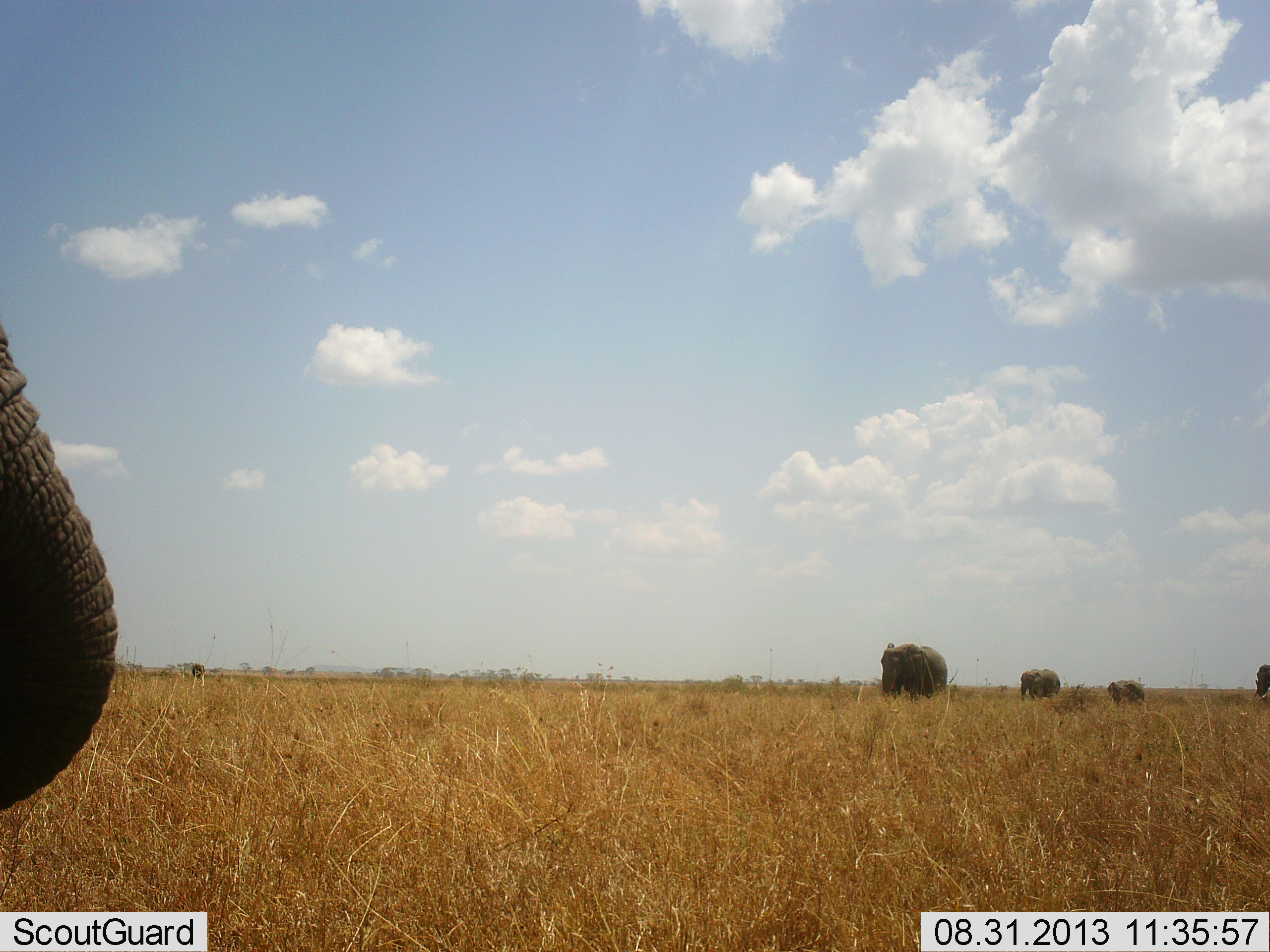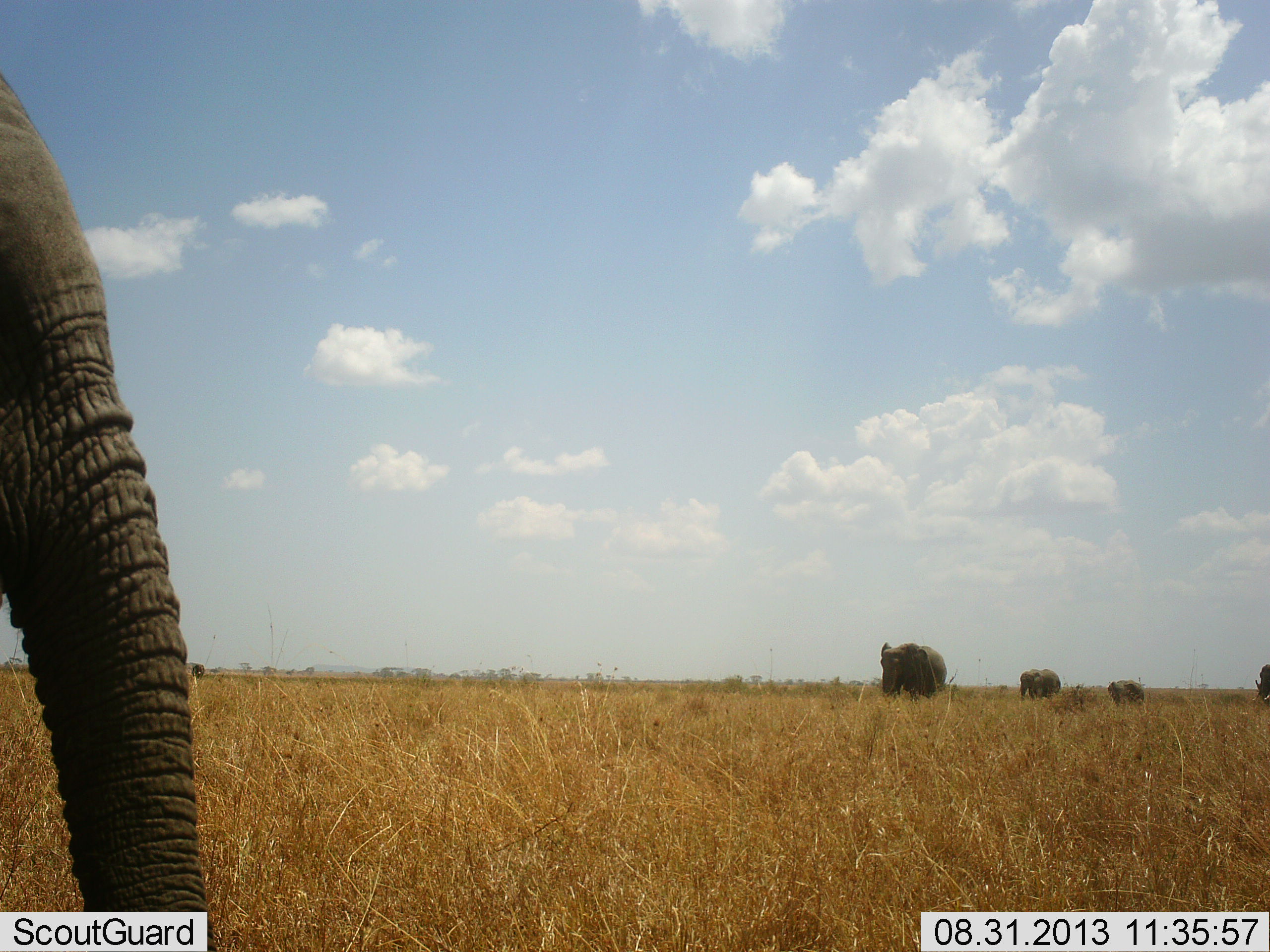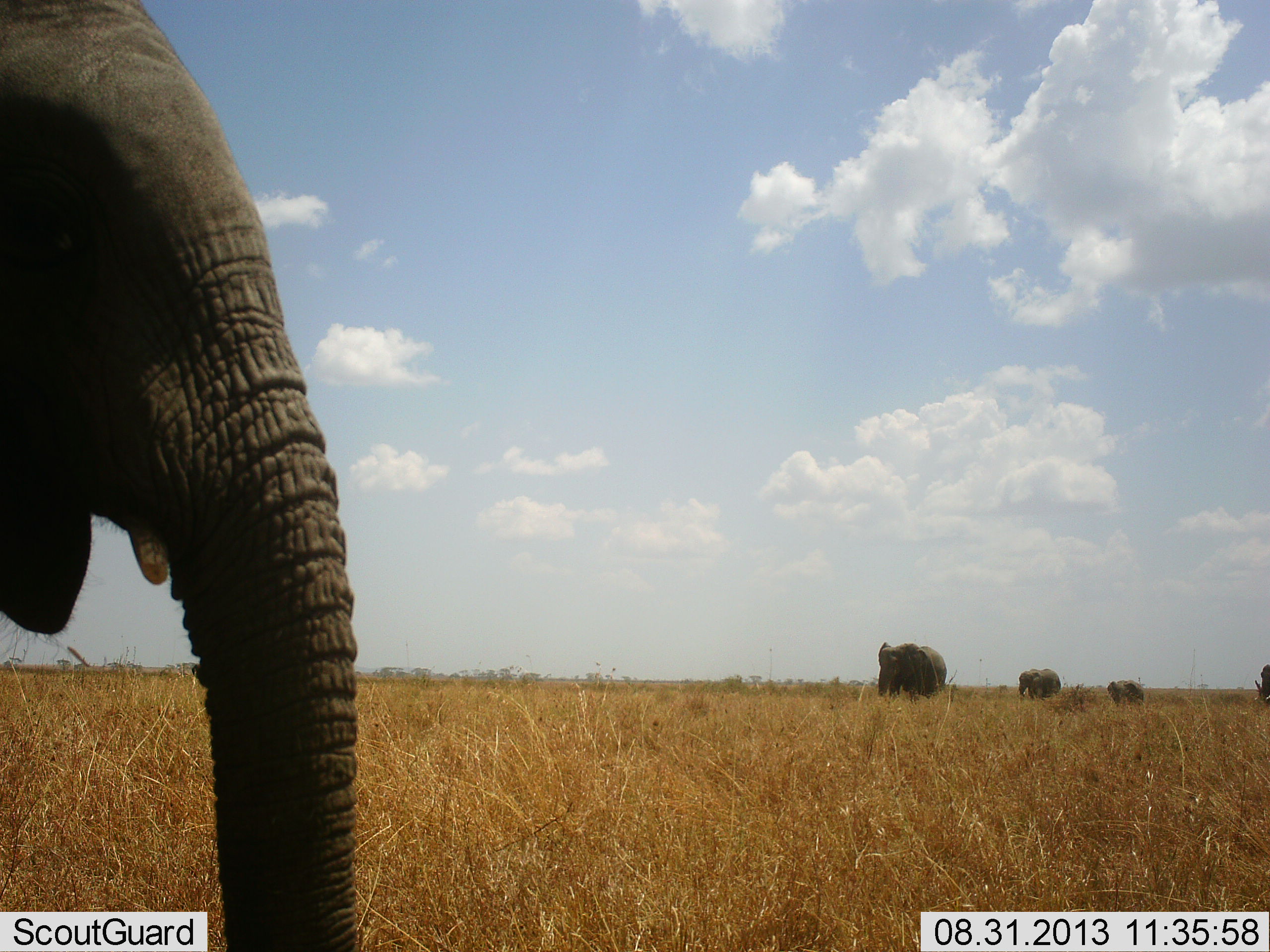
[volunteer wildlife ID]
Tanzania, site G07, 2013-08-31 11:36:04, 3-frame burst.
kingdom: Animalia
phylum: Chordata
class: Mammalia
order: Proboscidea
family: Elephantidae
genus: Loxodonta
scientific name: Loxodonta africana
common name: african bush elephant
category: elephant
Elephant (african bush elephant) (Loxodonta africana), count 5. Behavior (volunteer vote fractions): standing 54%, resting 2%, moving 57%, interacting 0%. Young present (vote fraction): 13%. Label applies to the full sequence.